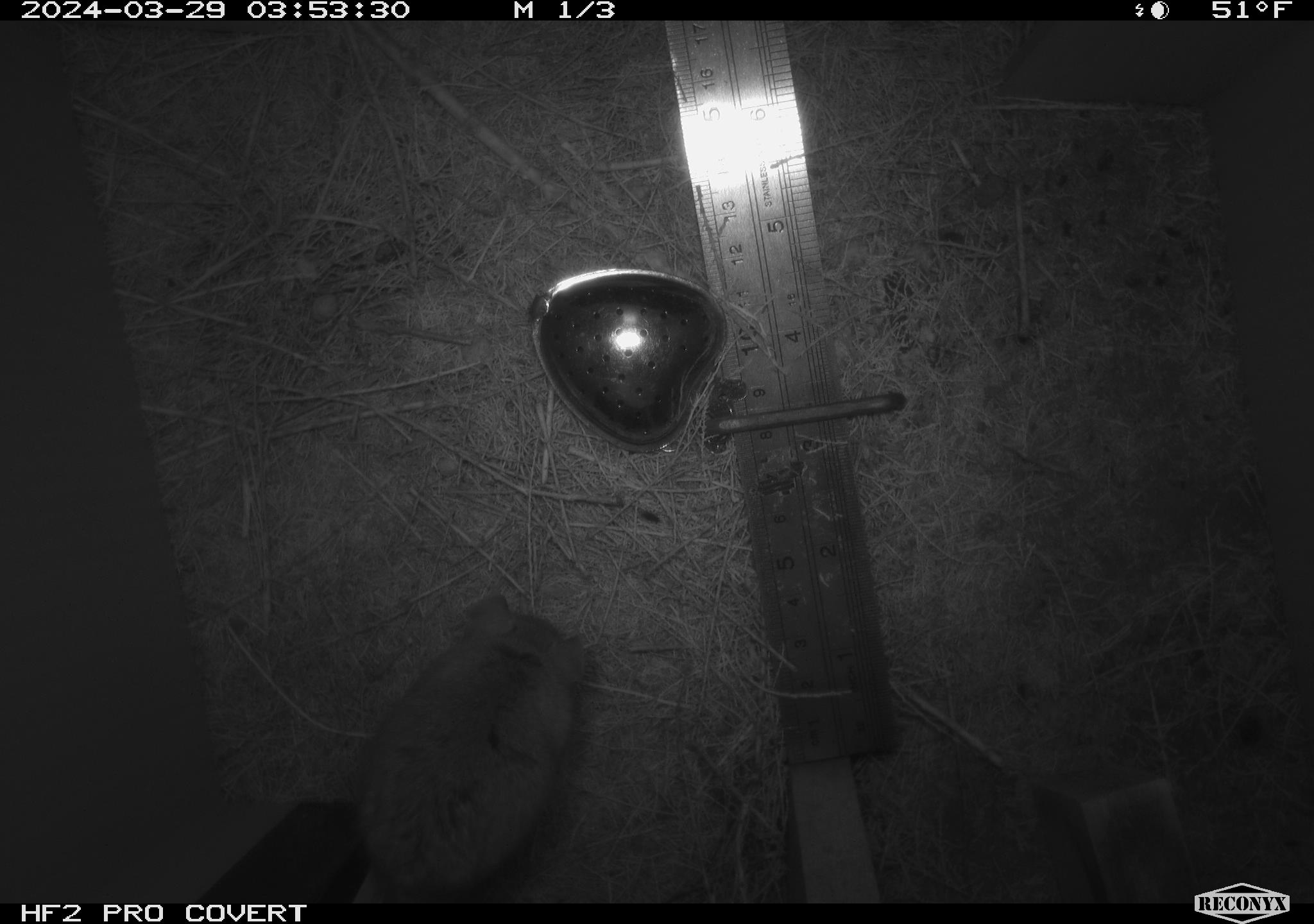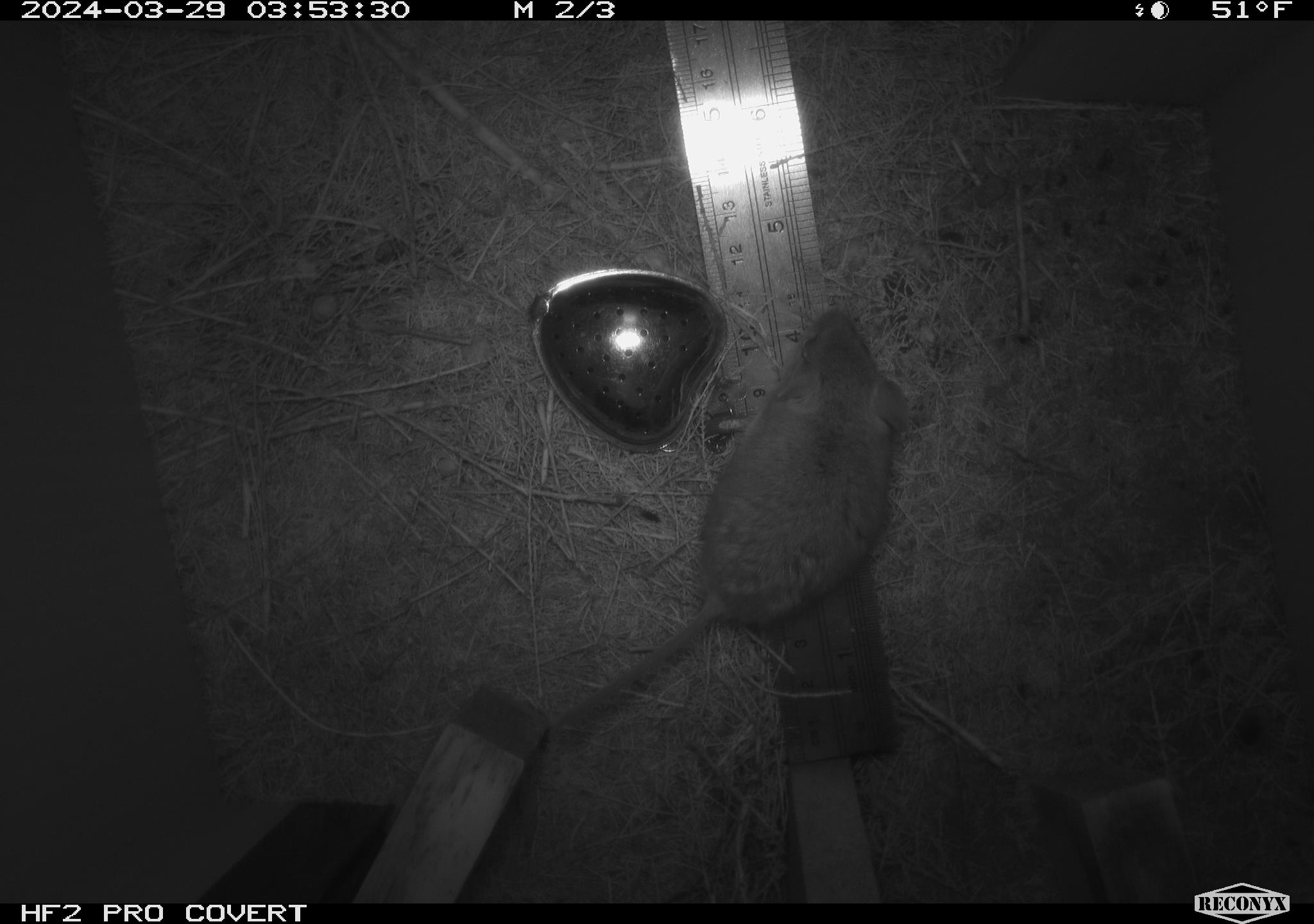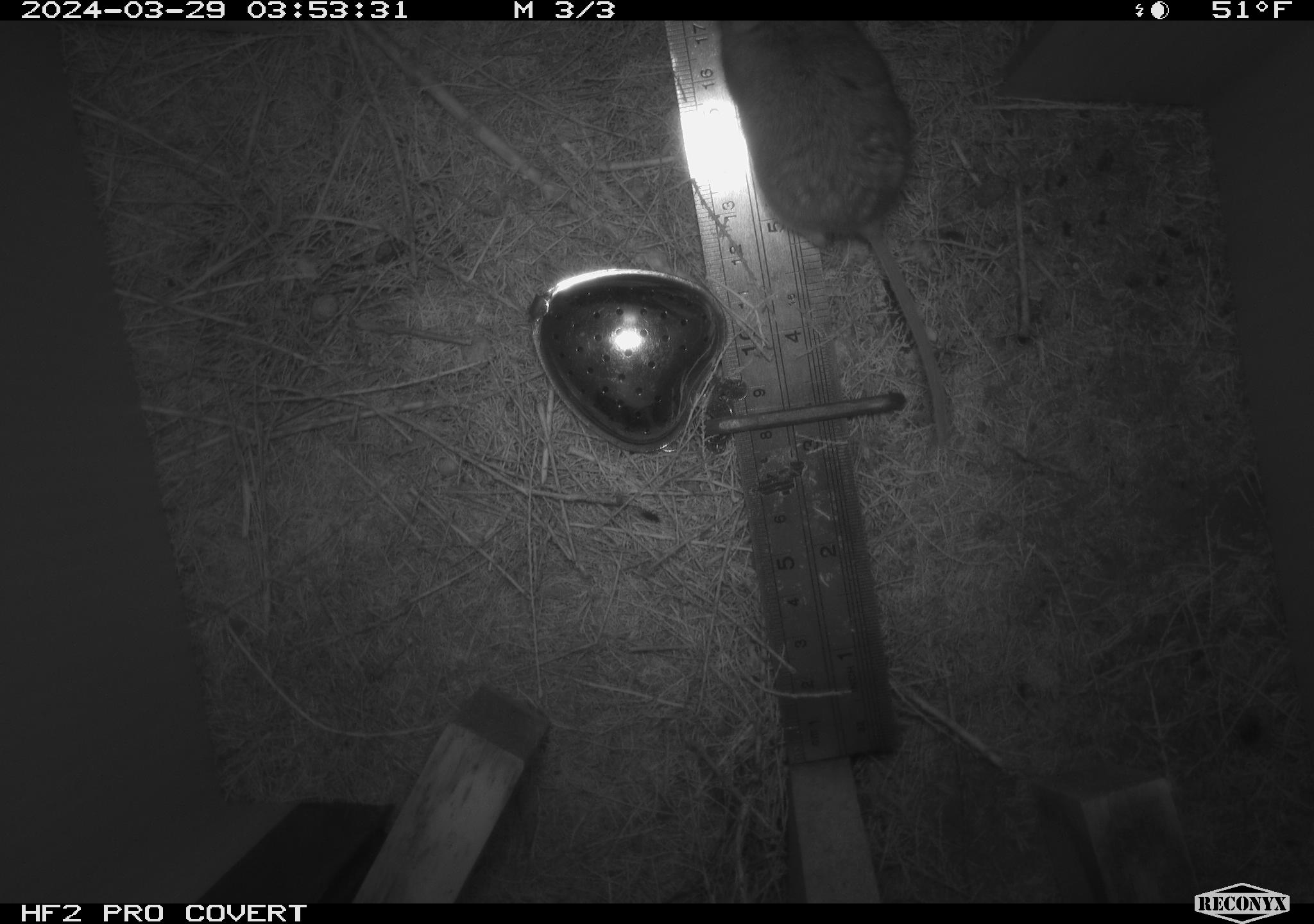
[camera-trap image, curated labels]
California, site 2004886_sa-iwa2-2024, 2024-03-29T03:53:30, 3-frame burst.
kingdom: Animalia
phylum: Chordata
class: Mammalia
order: Rodentia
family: Cricetidae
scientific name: Arvicolinae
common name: voles, lemmings, and muskrats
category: arvicolinae subfamily